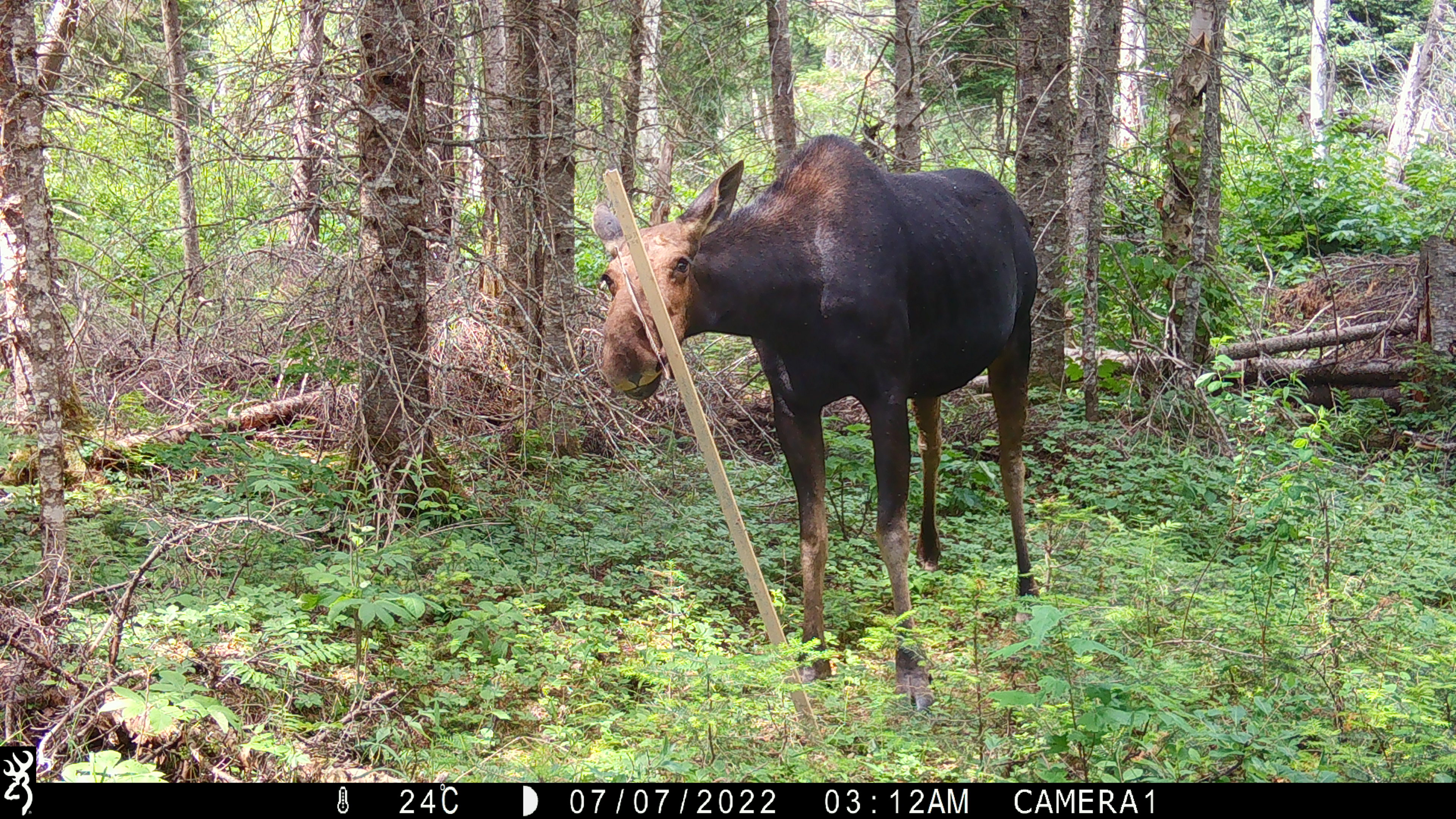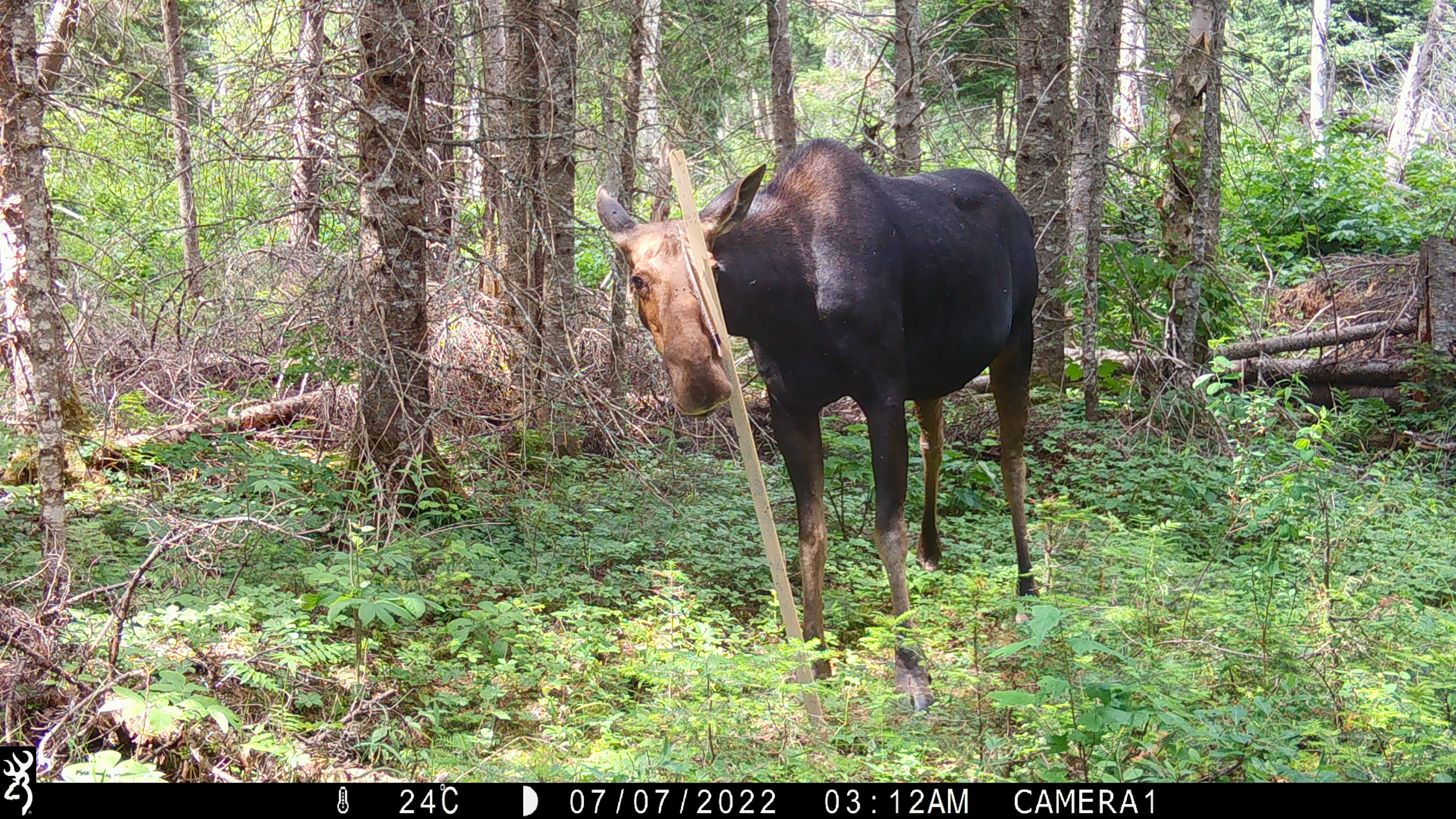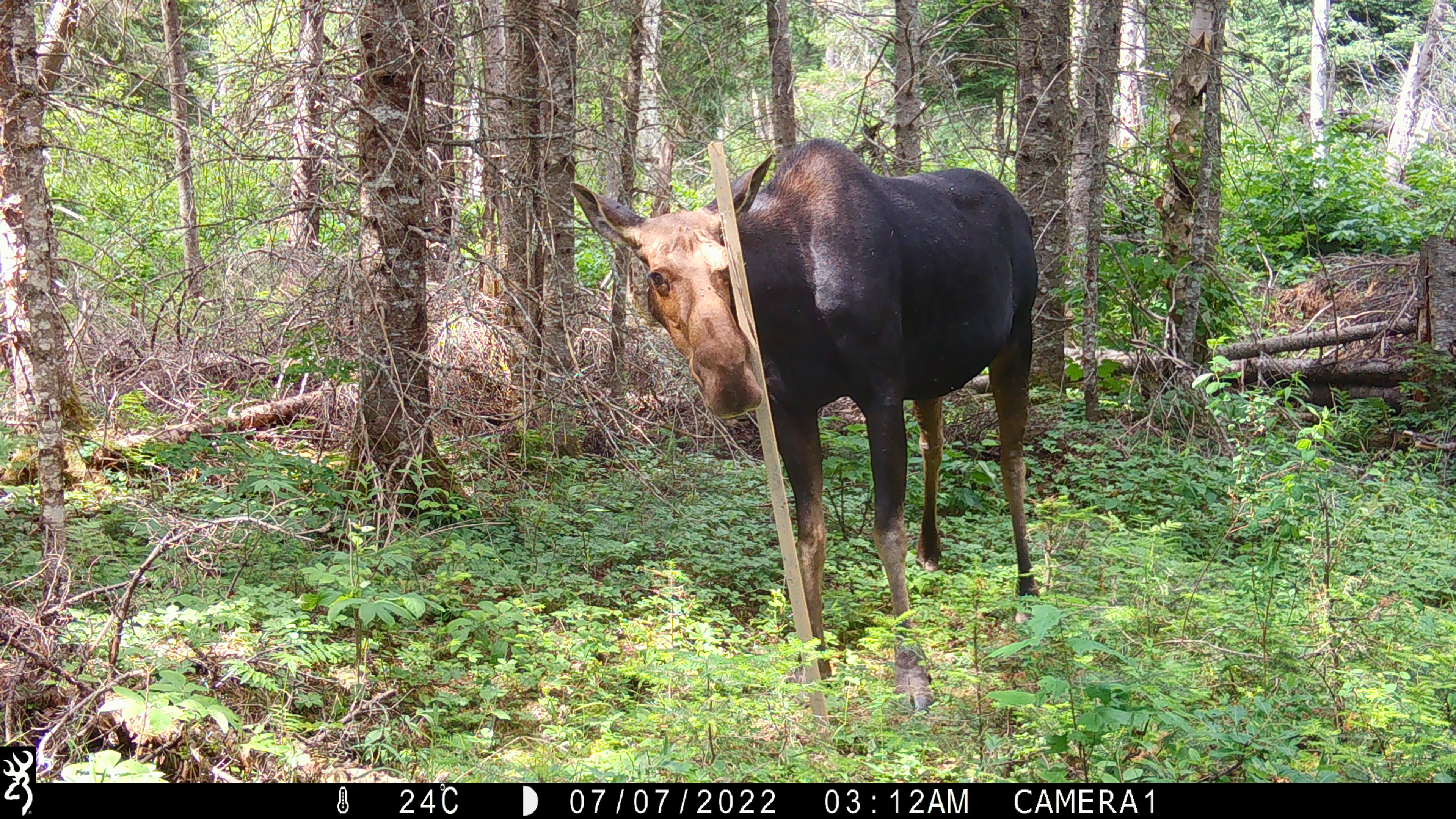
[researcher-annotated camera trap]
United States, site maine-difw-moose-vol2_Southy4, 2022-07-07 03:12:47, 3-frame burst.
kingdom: Animalia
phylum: Chordata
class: Mammalia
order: Artiodactyla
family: Cervidae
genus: Alces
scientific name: Alces alces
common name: moose